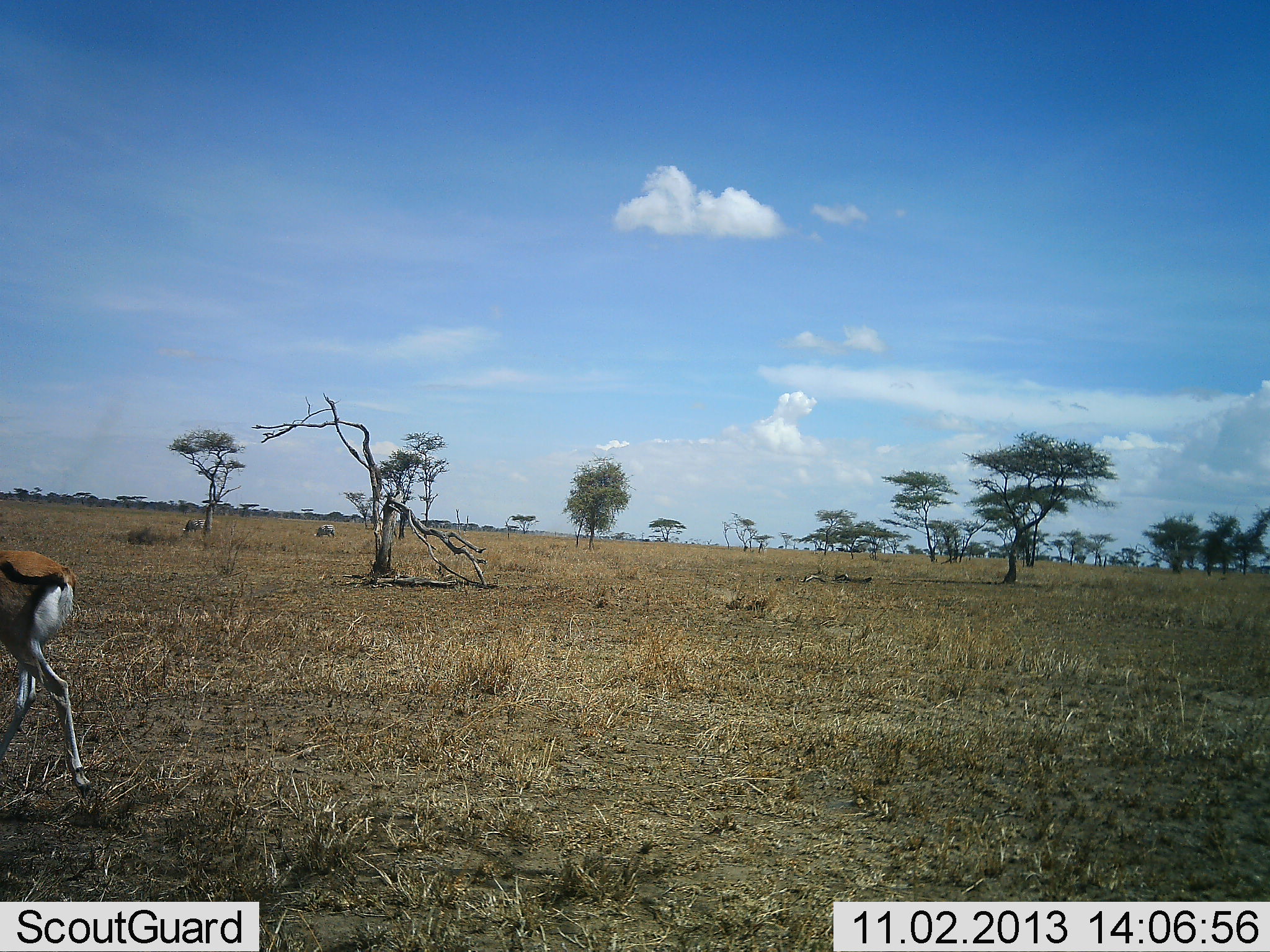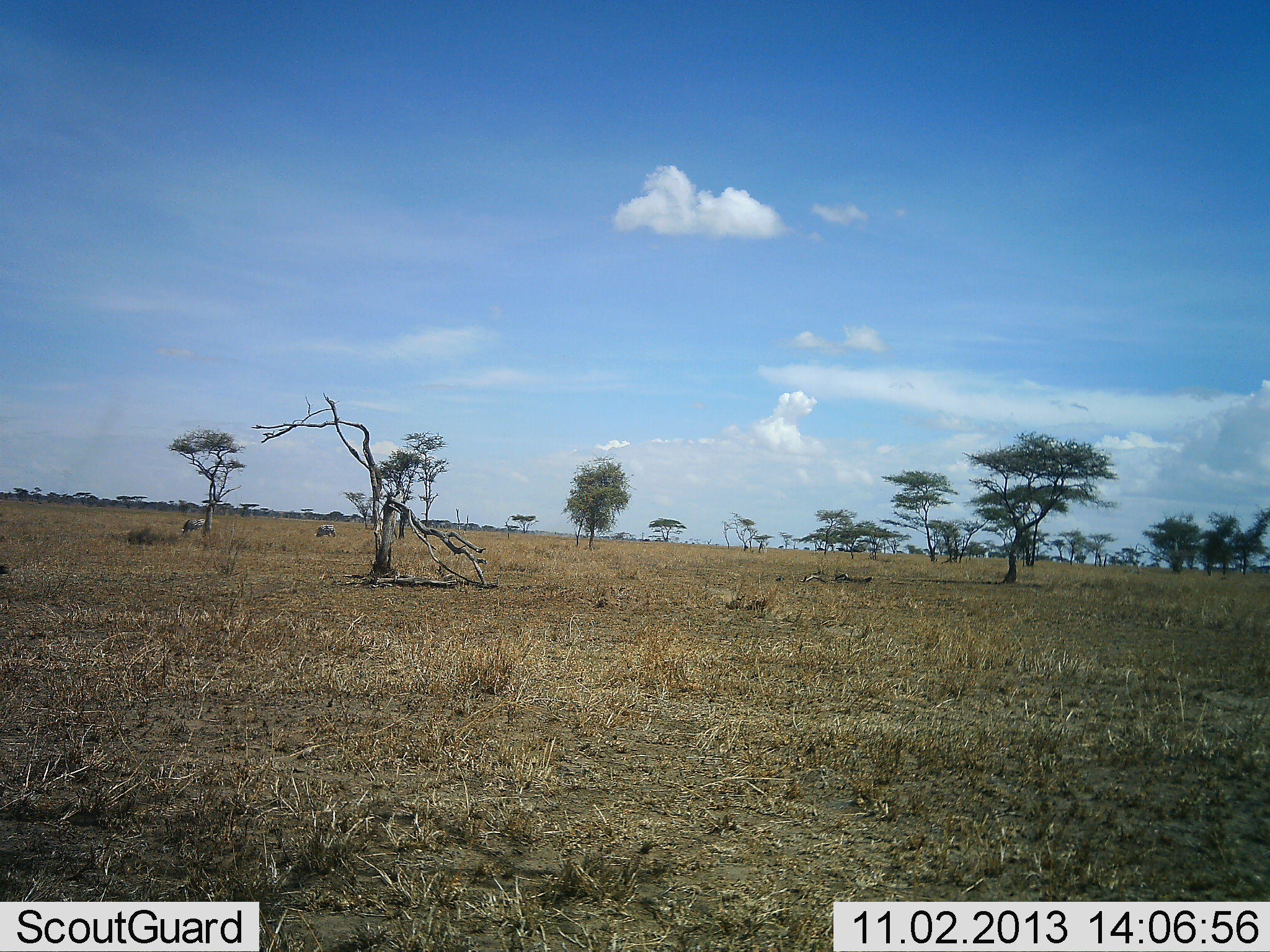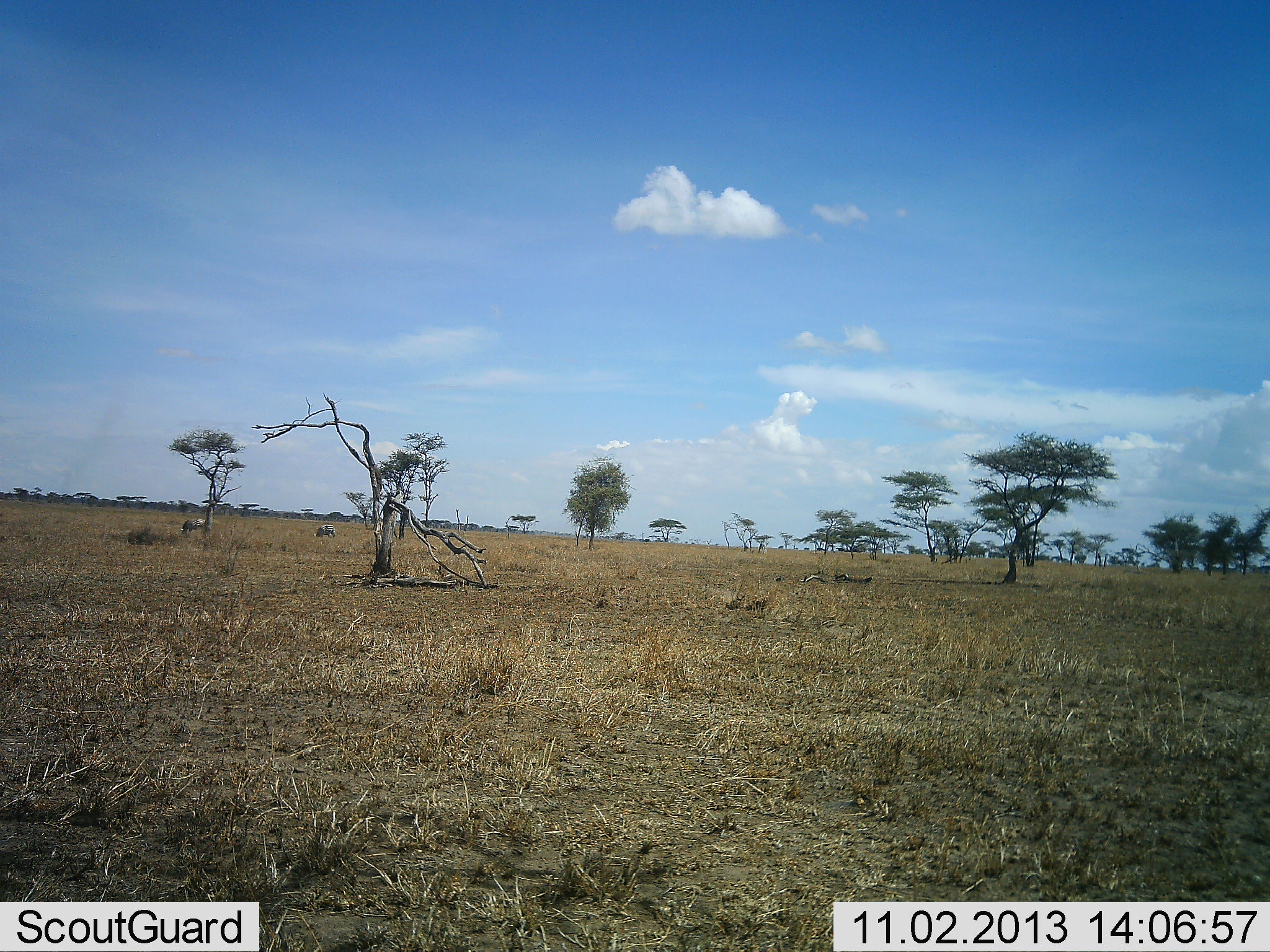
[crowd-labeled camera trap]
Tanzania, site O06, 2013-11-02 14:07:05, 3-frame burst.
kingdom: Animalia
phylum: Chordata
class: Mammalia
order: Artiodactyla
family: Bovidae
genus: Eudorcas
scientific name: Eudorcas thomsonii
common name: thomson's gazelle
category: gazellethomsons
Gazellethomsons (thomson's gazelle) (Eudorcas thomsonii), count 1. Behavior (volunteer vote fractions): standing 12%, resting 0%, moving 100%, interacting 0%. Young present (vote fraction): 0%. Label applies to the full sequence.